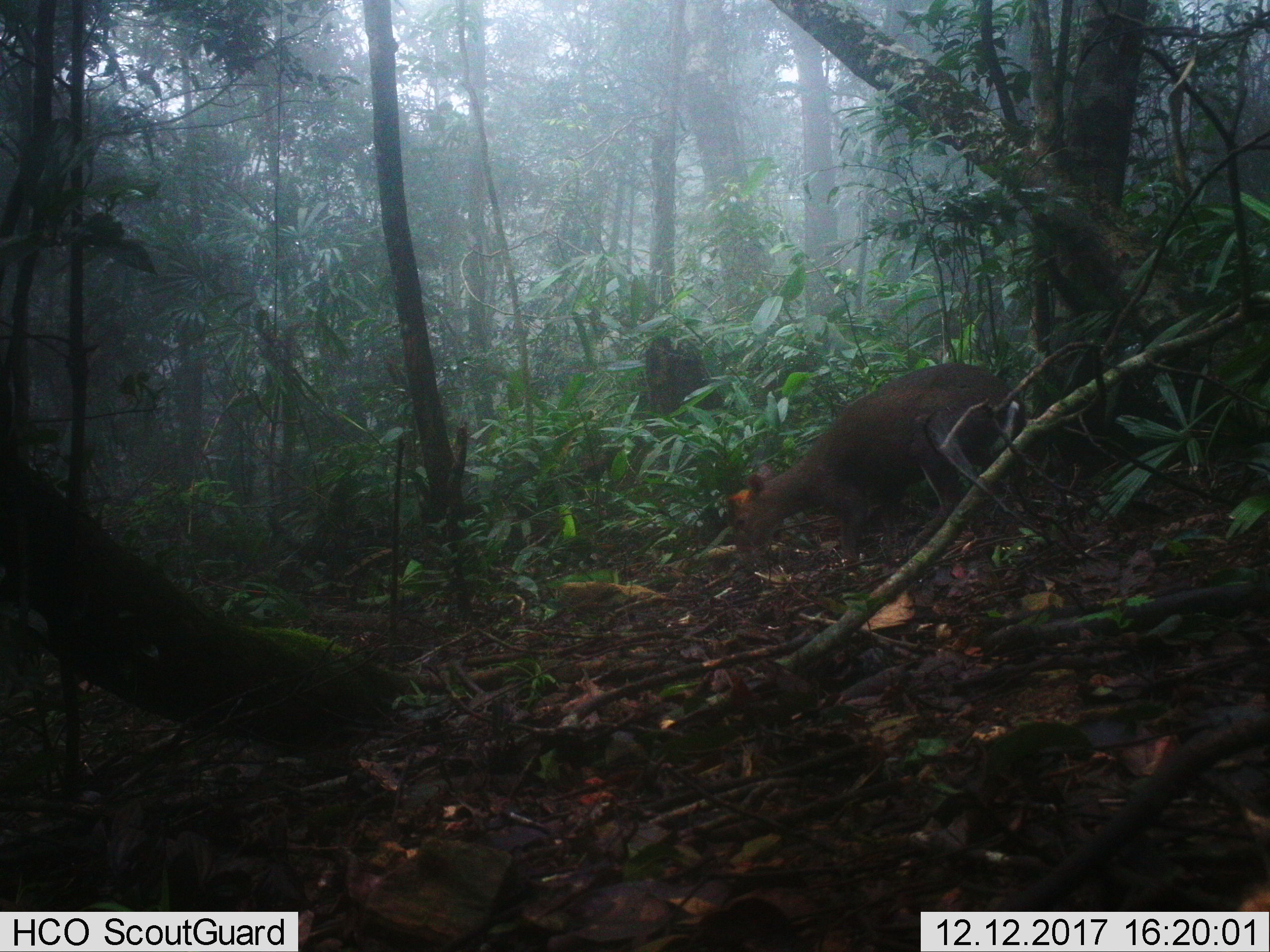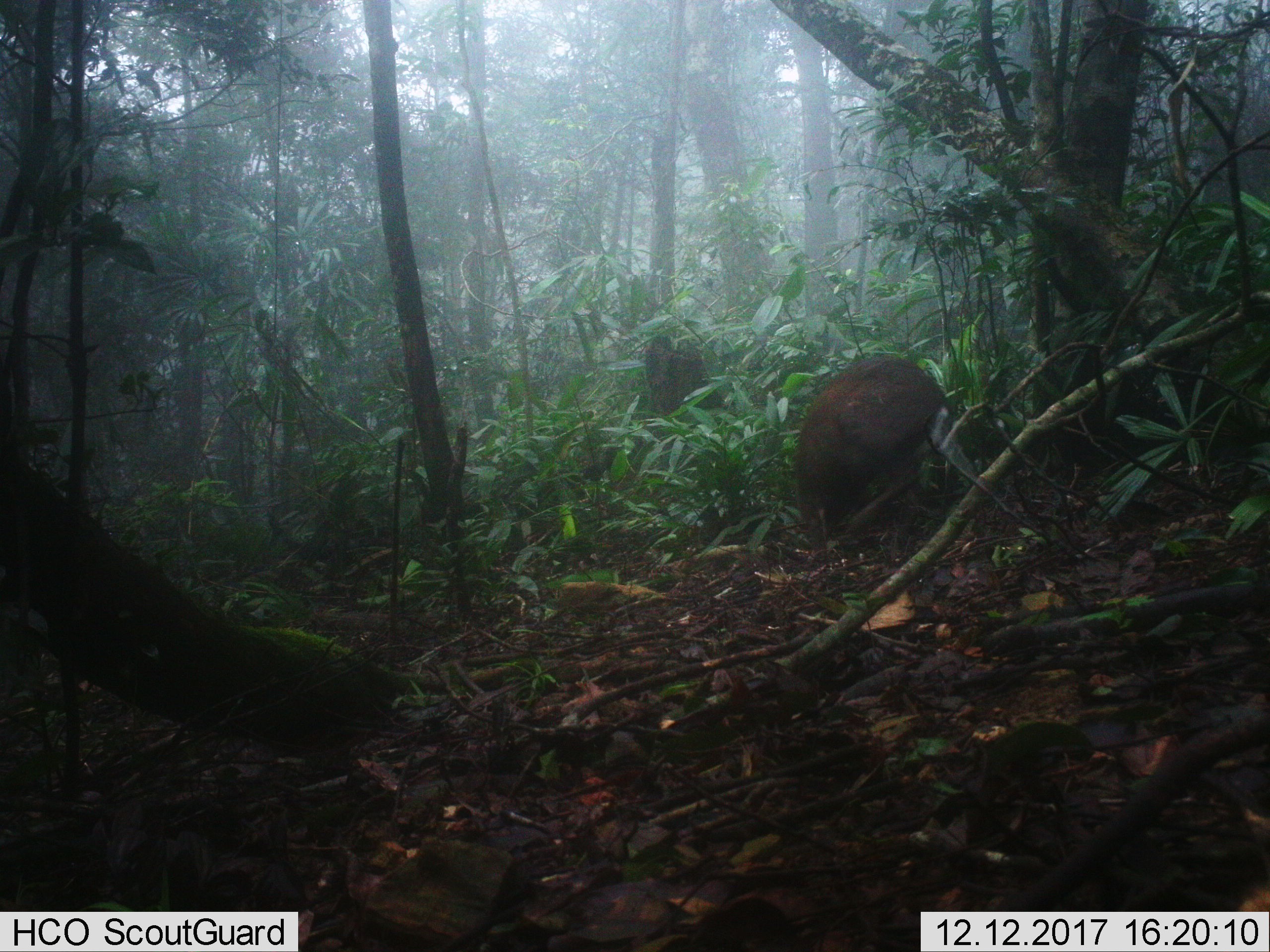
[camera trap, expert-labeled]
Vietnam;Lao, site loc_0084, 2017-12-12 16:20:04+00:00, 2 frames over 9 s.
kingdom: Animalia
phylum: Chordata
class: Mammalia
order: Artiodactyla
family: Cervidae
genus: Muntiacus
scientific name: Muntiacus rooseveltorum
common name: roosevelt's muntjac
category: roosevelts muntjac group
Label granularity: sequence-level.